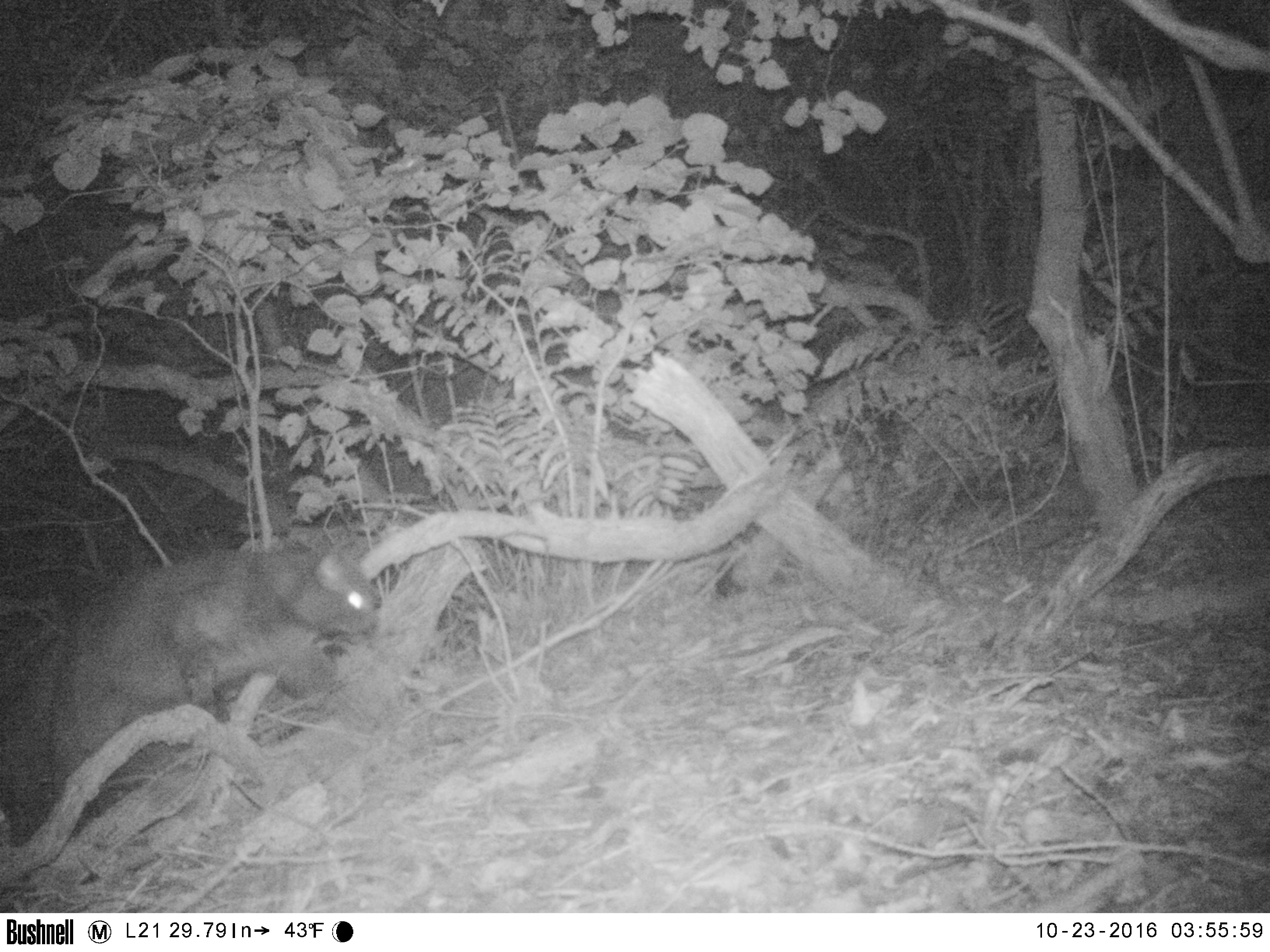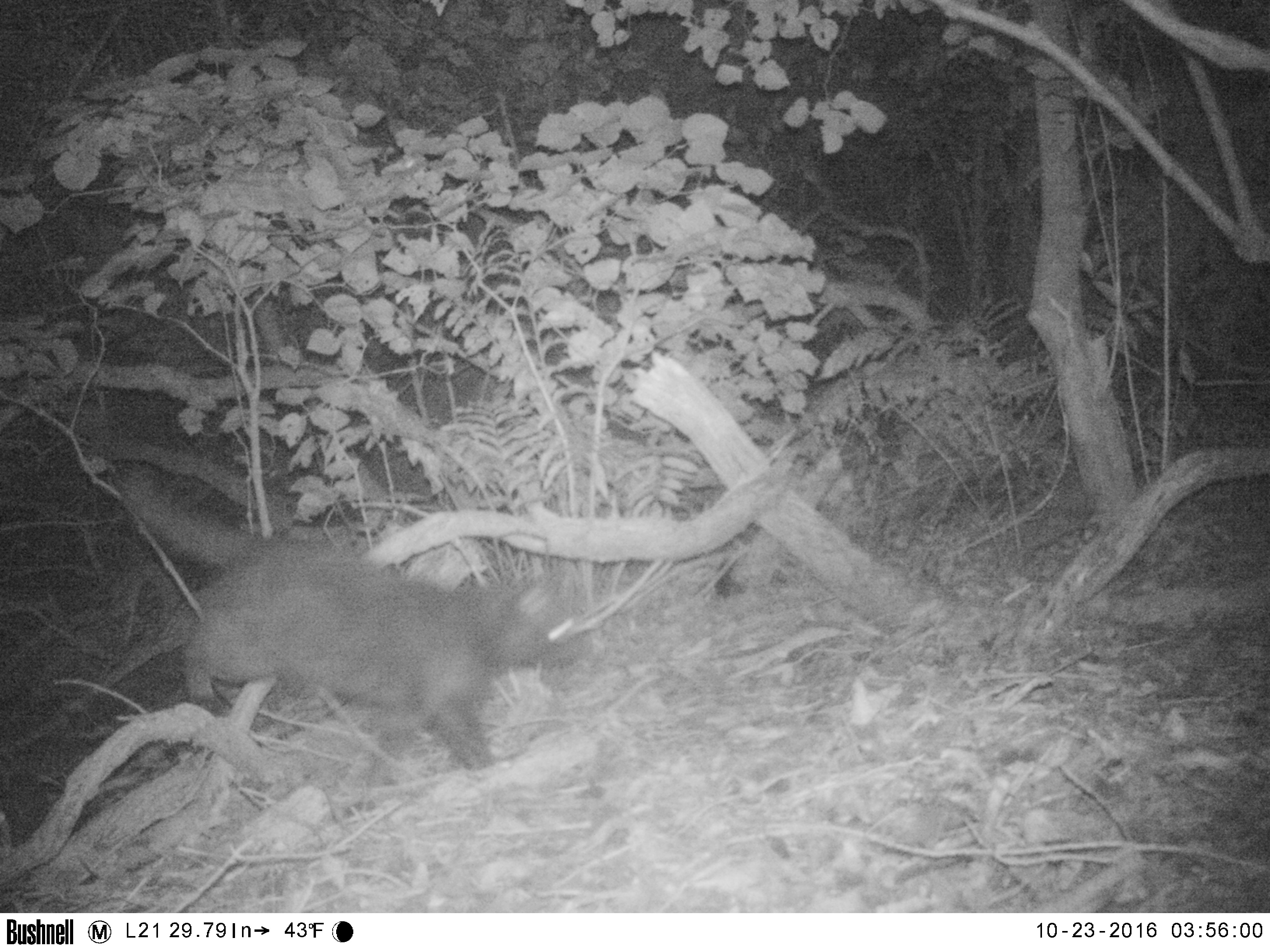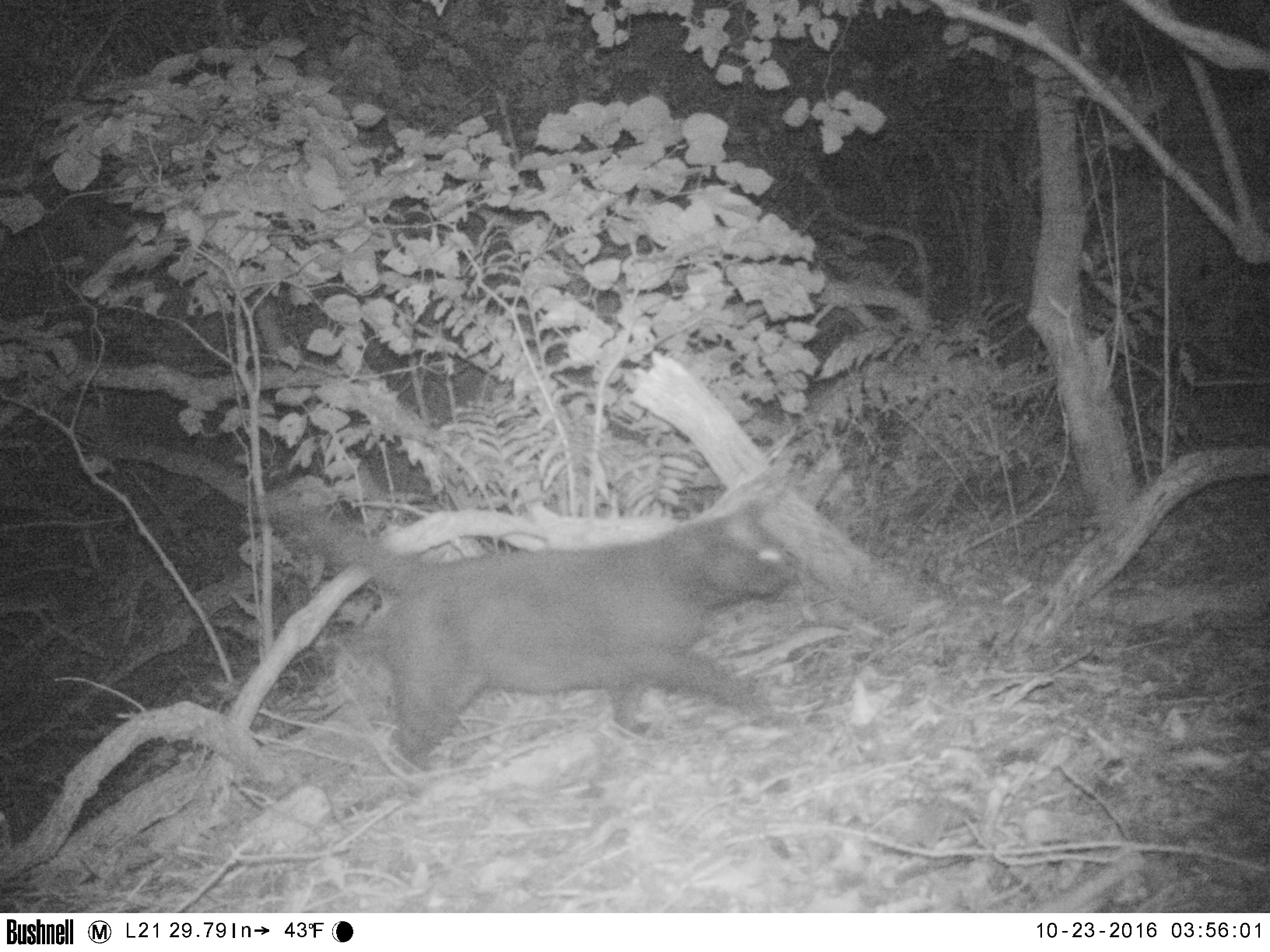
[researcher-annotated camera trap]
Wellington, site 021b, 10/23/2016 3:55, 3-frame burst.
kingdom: Animalia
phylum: Chordata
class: Mammalia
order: Carnivora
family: Felidae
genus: Felis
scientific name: Felis catus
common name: cat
Cat (Felis catus).